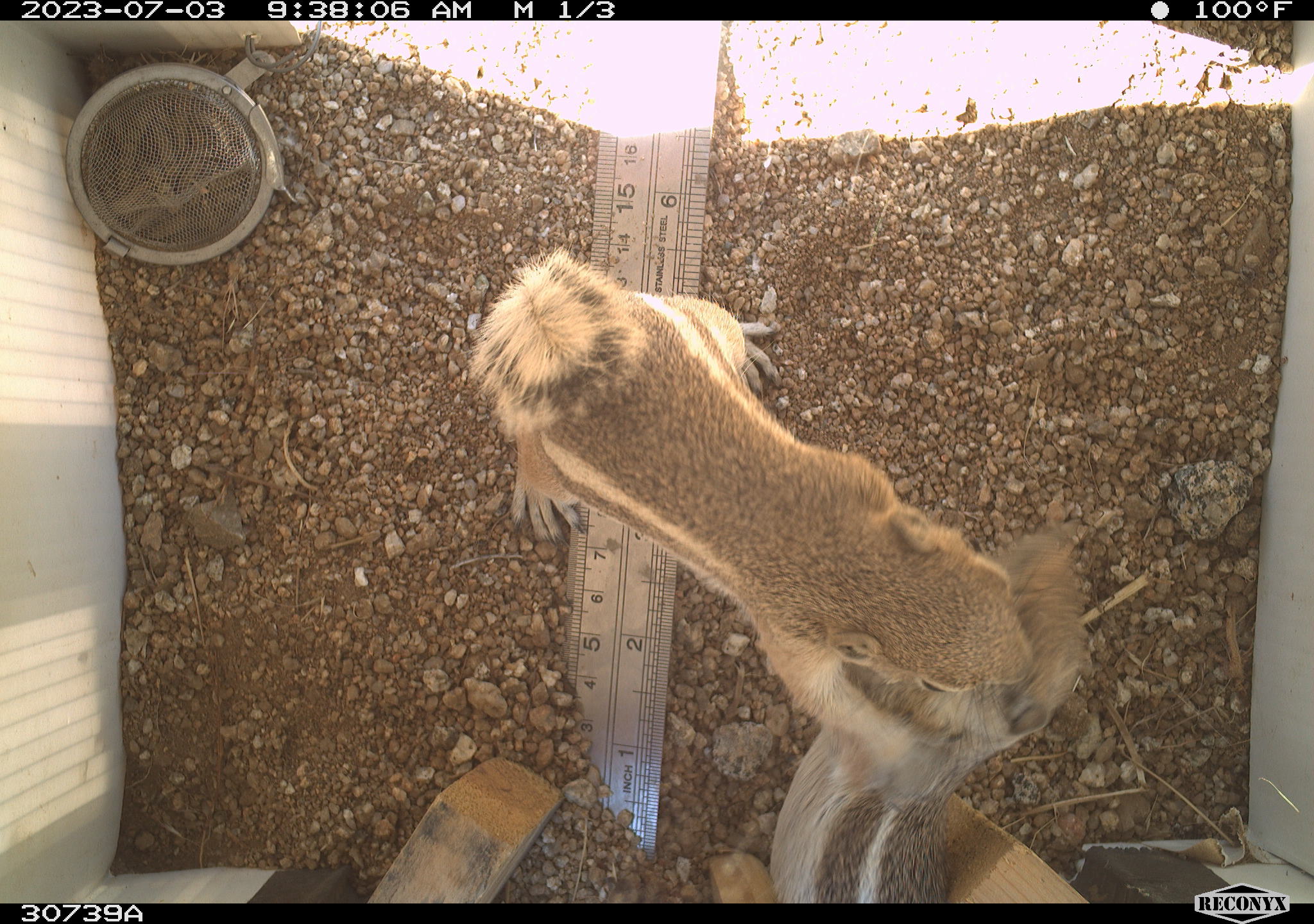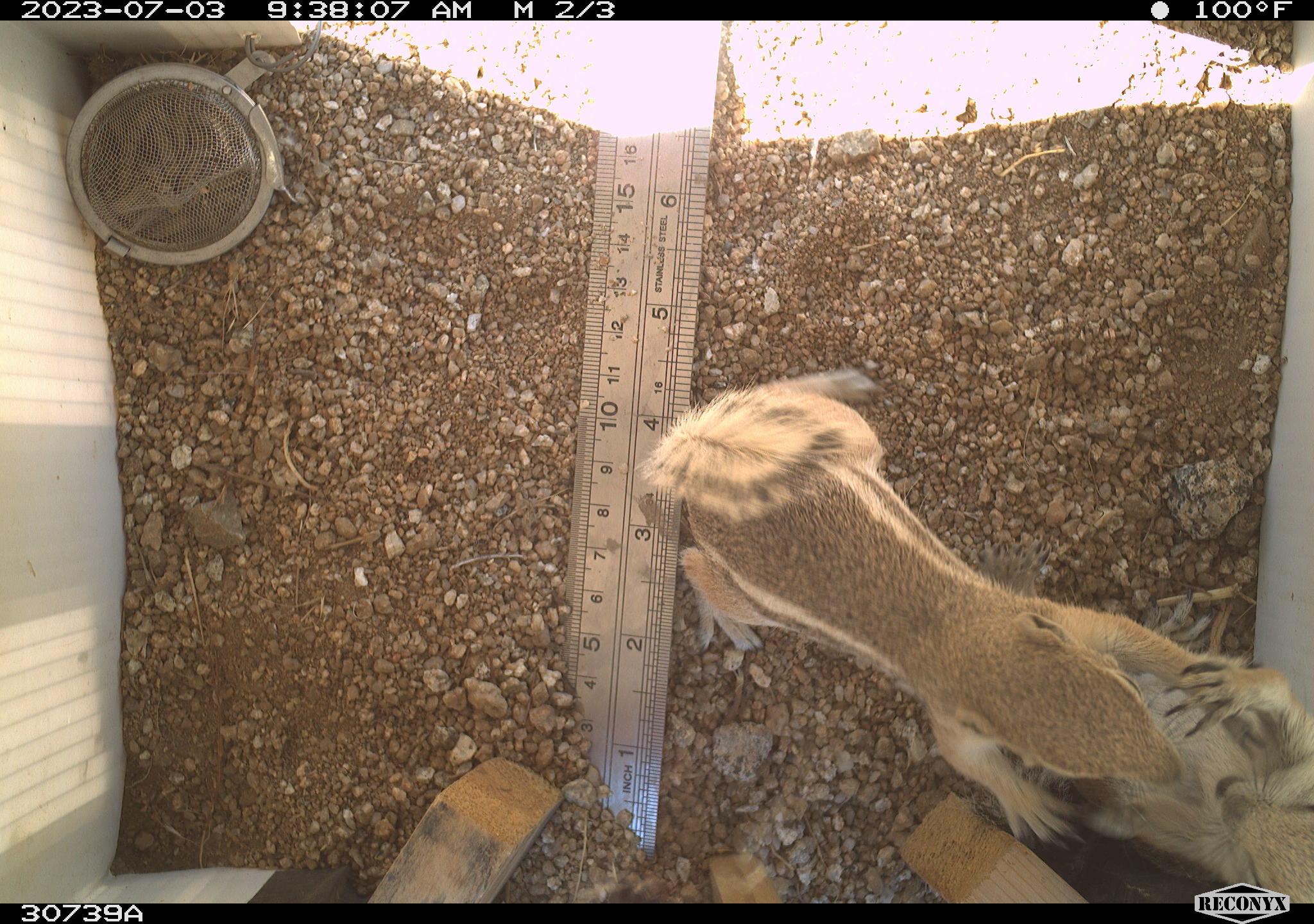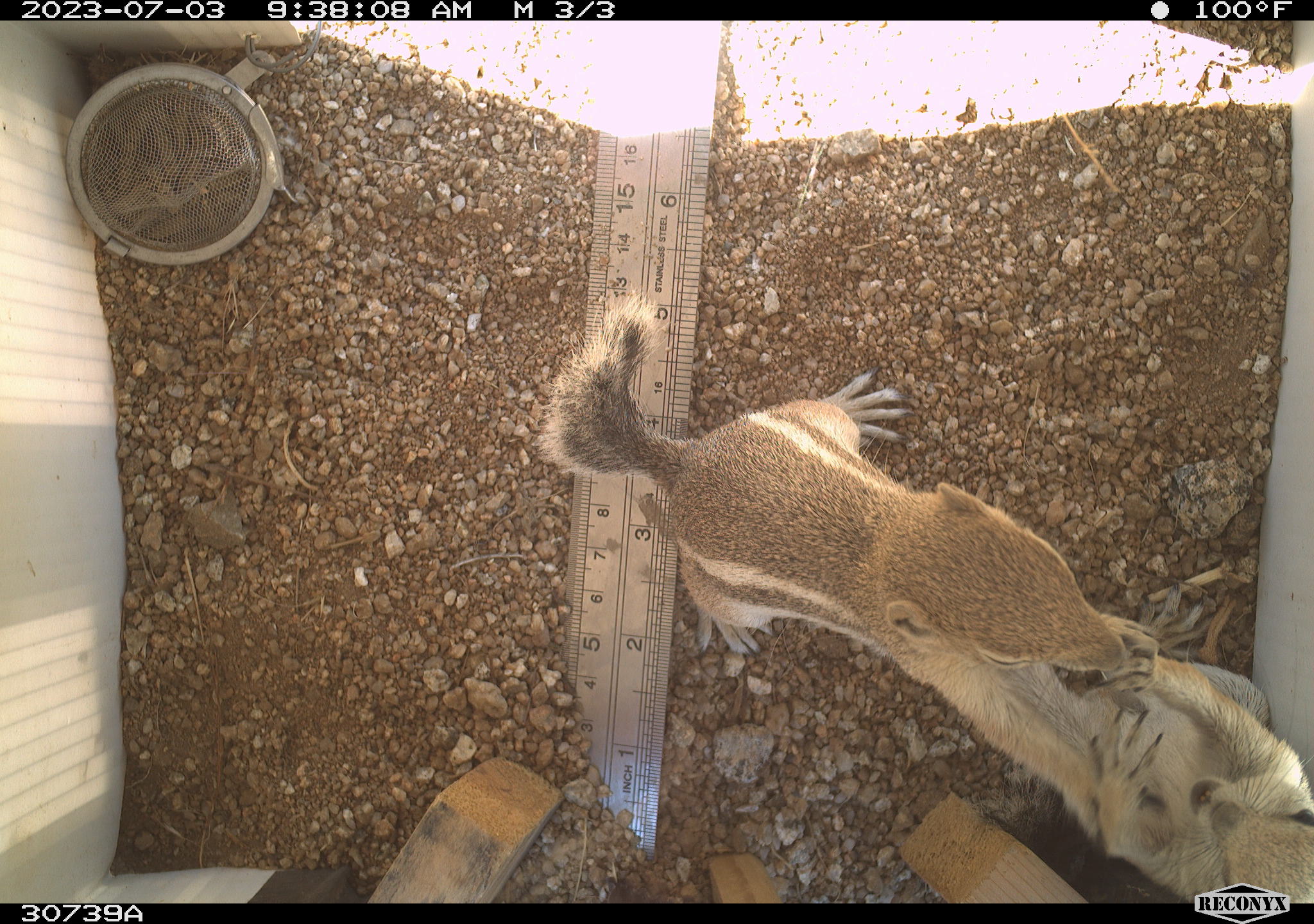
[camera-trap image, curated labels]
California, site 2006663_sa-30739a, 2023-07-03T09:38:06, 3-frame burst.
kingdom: Animalia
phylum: Chordata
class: Mammalia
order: Rodentia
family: Sciuridae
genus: Ammospermophilus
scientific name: Ammospermophilus leucurus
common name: white-tailed antelope squirrel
White-tailed antelope squirrel (Ammospermophilus leucurus).